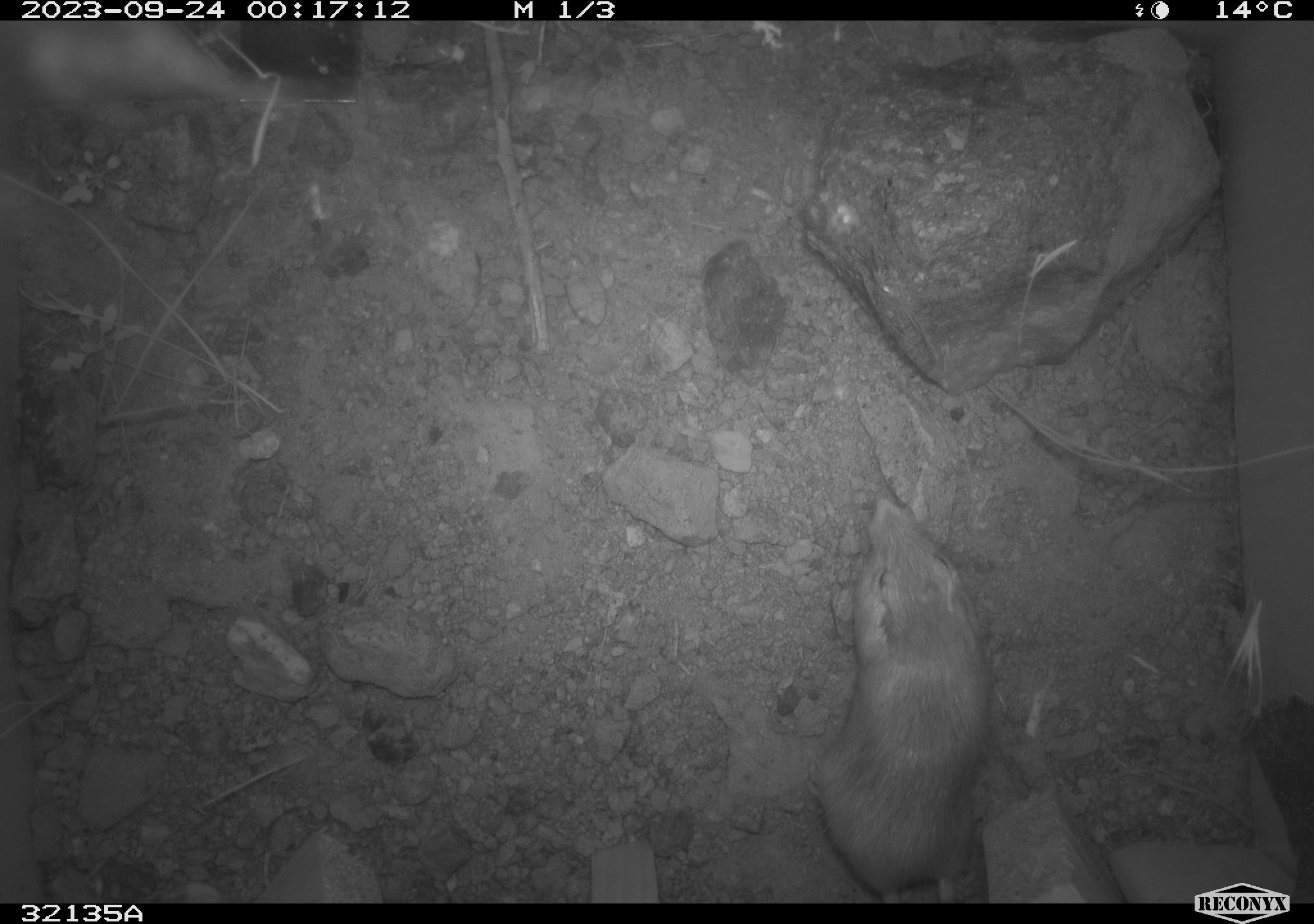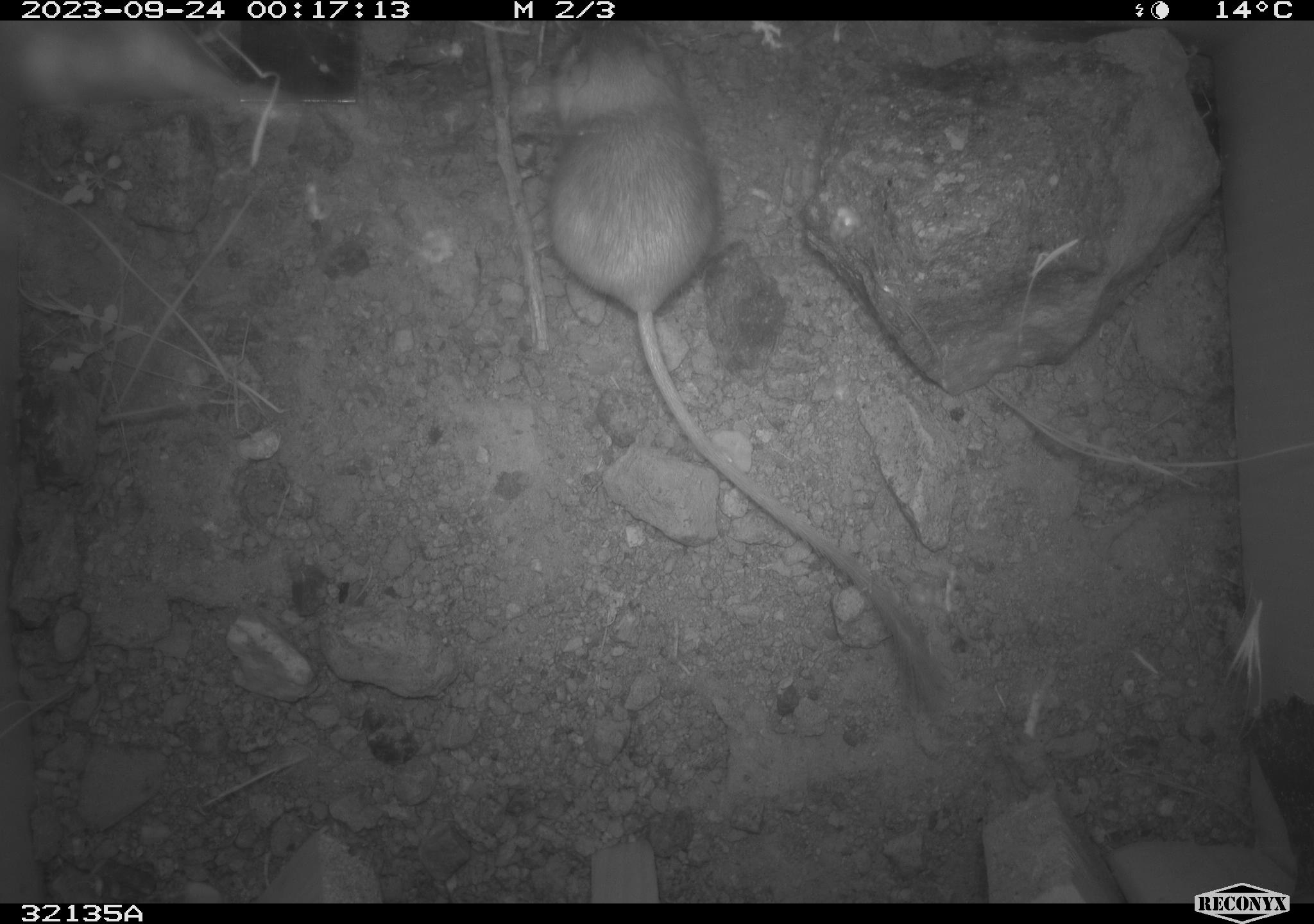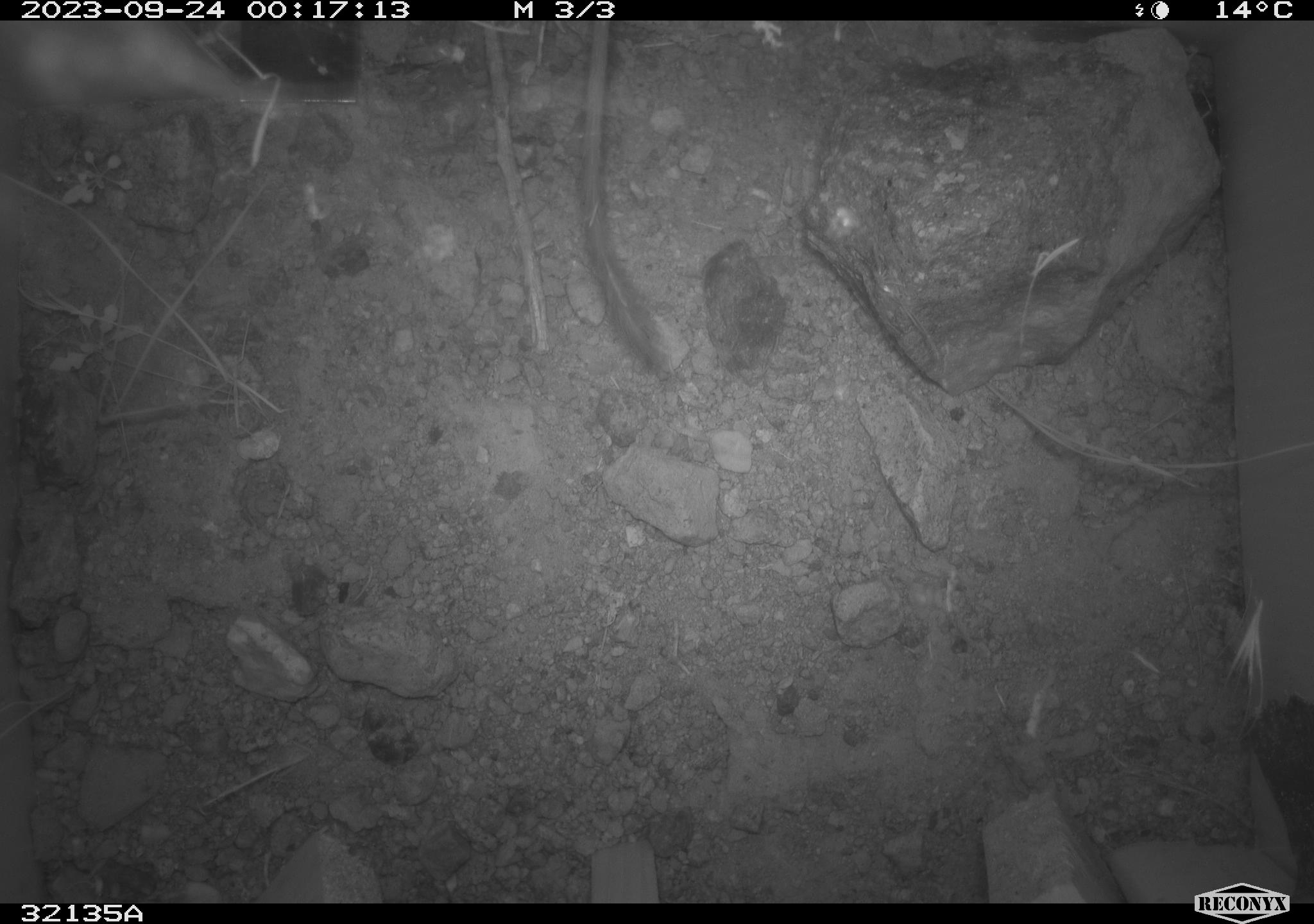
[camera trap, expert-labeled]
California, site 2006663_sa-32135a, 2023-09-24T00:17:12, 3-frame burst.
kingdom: Animalia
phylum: Chordata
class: Mammalia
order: Rodentia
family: Heteromyidae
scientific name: Heteromyidae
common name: kangaroo rats and pocket mice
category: heteromyidae family